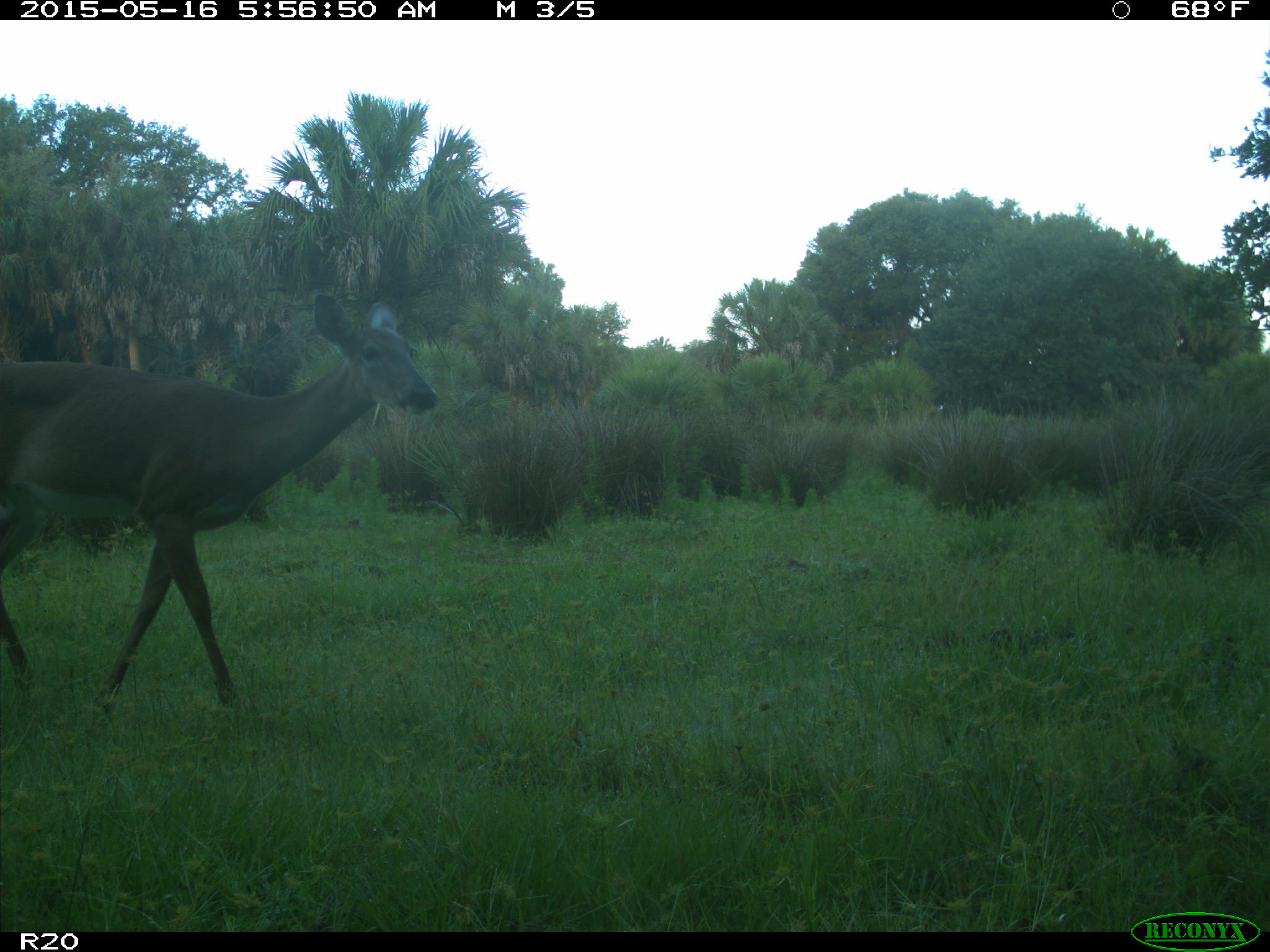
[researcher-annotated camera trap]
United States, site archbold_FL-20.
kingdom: Animalia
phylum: Chordata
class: Mammalia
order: Artiodactyla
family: Cervidae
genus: Odocoileus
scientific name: Odocoileus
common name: deer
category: unidentified deer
Unidentified deer (deer) (Odocoileus).